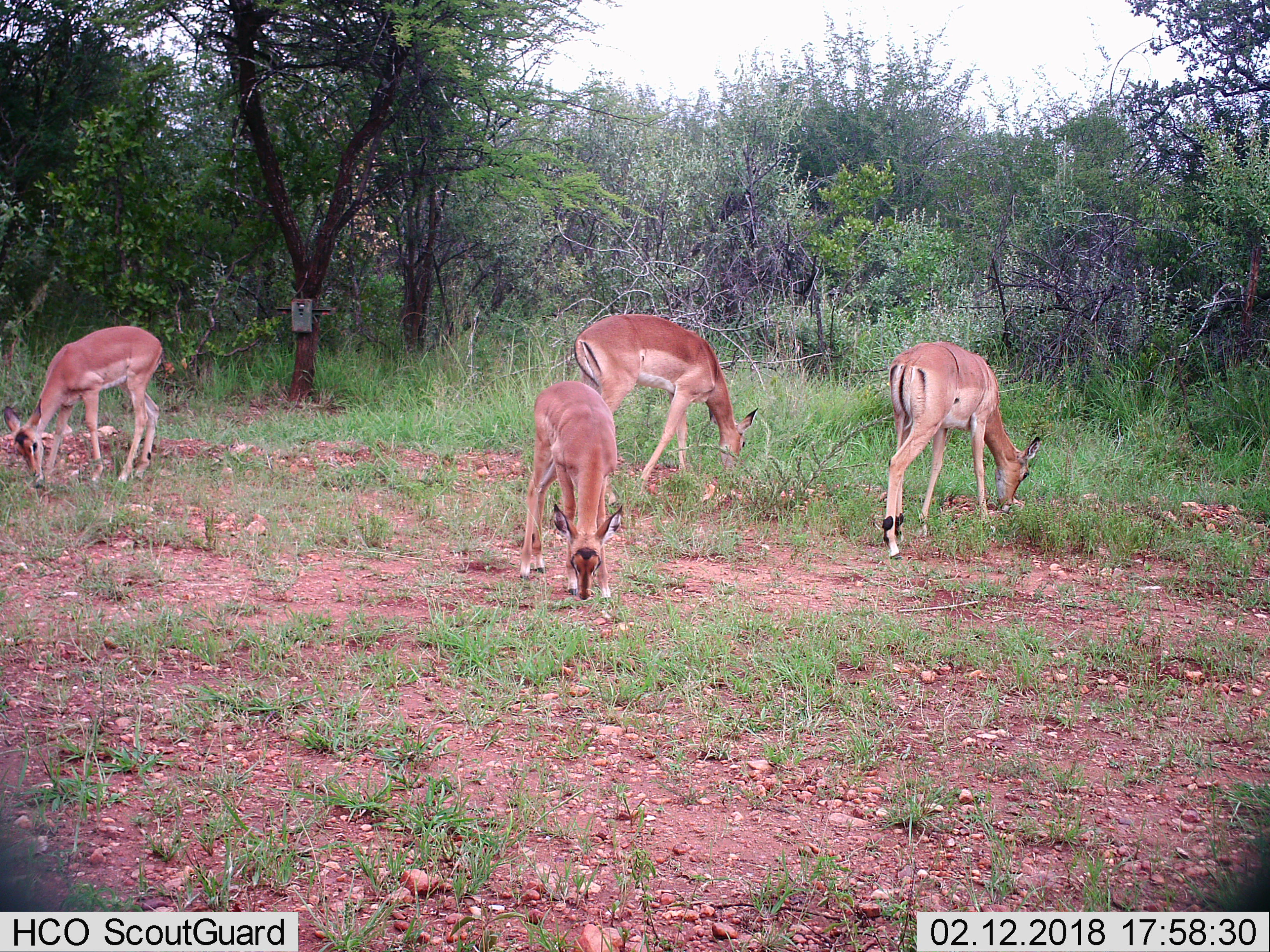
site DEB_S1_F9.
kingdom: Animalia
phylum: Chordata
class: Mammalia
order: Artiodactyla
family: Bovidae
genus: Aepyceros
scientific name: Aepyceros melampus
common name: impala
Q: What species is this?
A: Impala (Aepyceros melampus).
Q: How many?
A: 4.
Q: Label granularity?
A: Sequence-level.